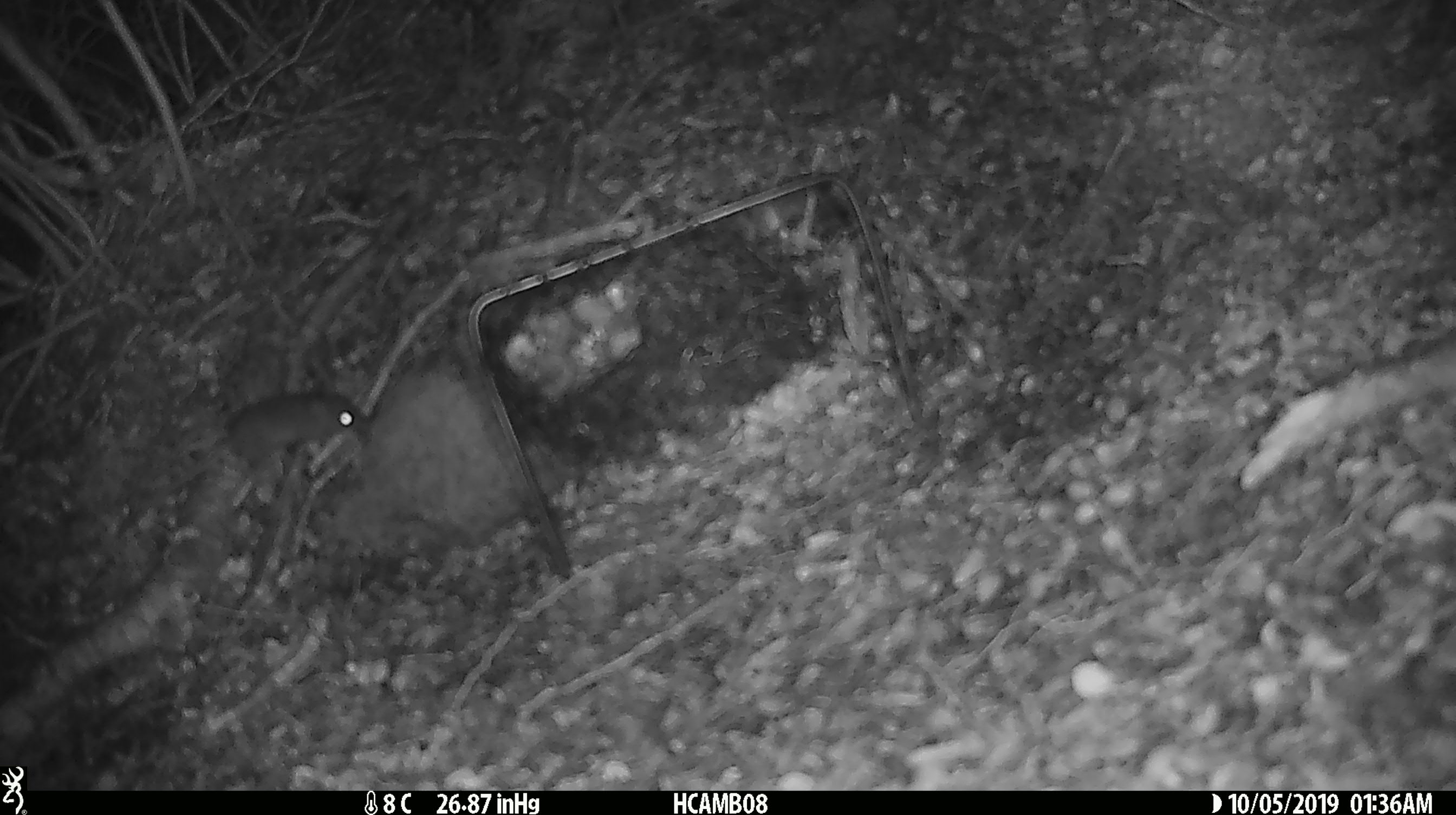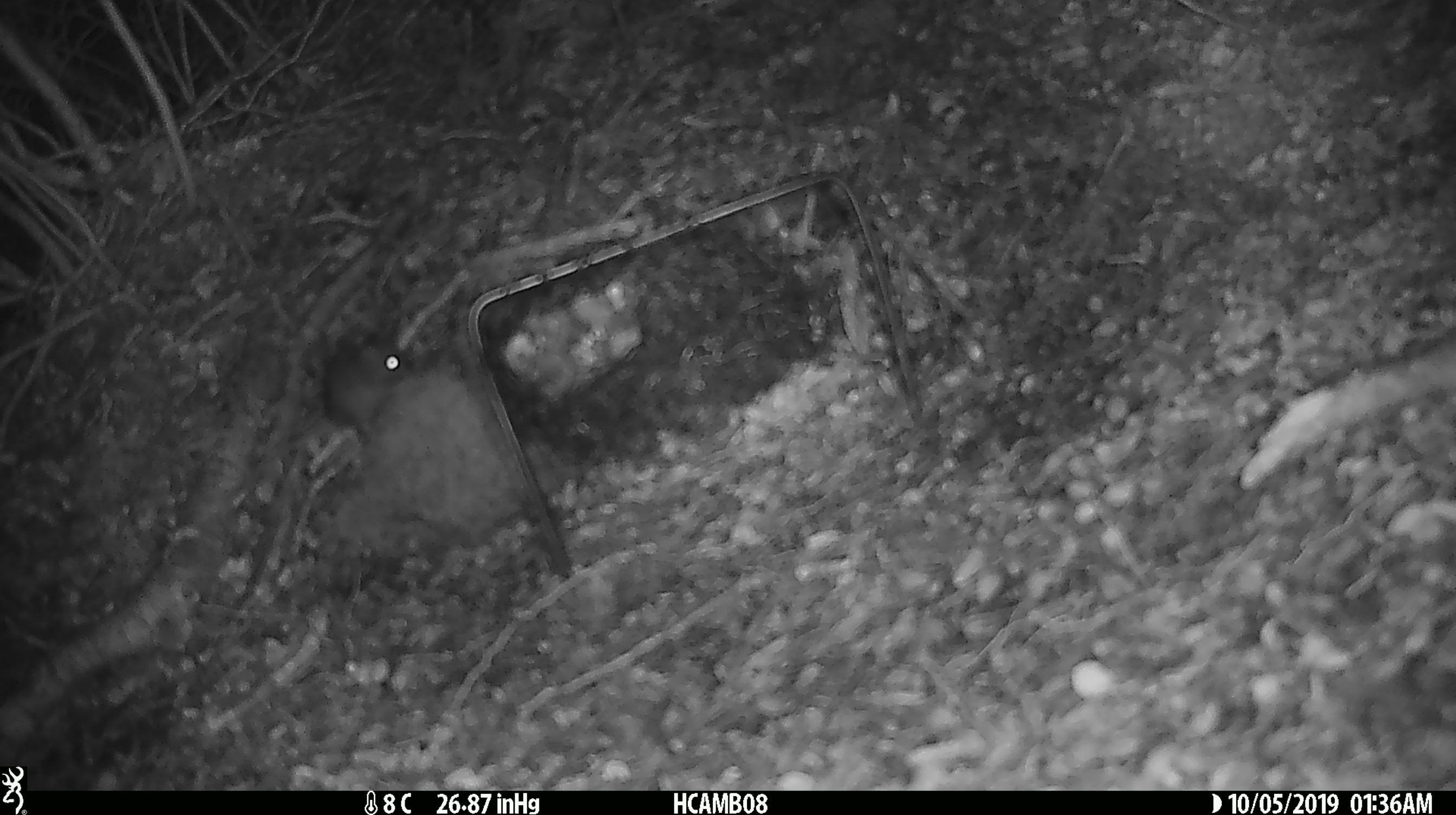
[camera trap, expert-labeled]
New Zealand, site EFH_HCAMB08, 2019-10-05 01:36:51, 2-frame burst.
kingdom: Animalia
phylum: Chordata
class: Mammalia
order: Rodentia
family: Muridae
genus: Mus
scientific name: Mus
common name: mouse